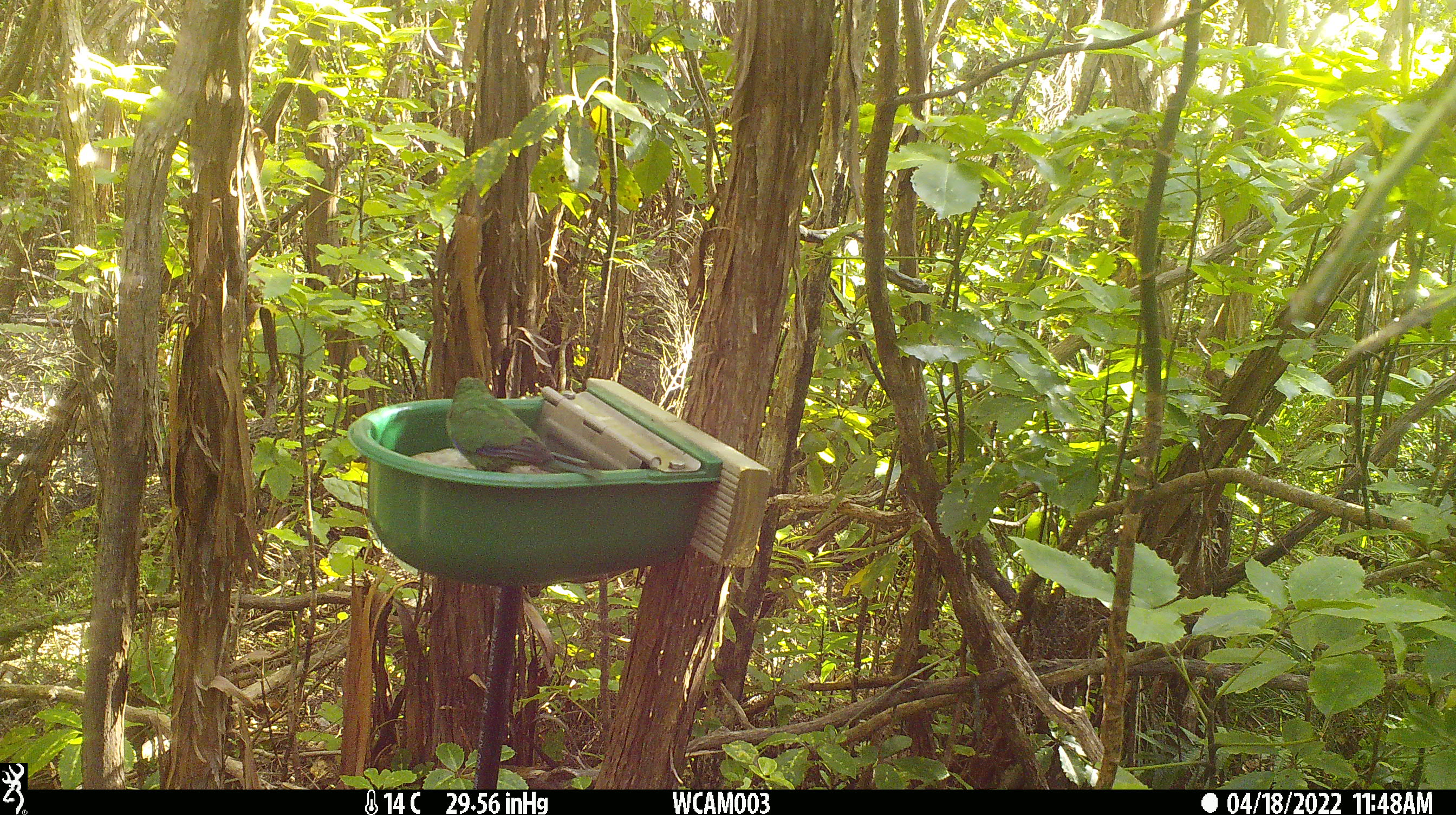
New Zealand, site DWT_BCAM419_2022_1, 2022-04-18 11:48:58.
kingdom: Animalia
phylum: Chordata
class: Aves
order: Psittaciformes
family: Psittaculidae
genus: Cyanoramphus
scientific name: Cyanoramphus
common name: parakeet